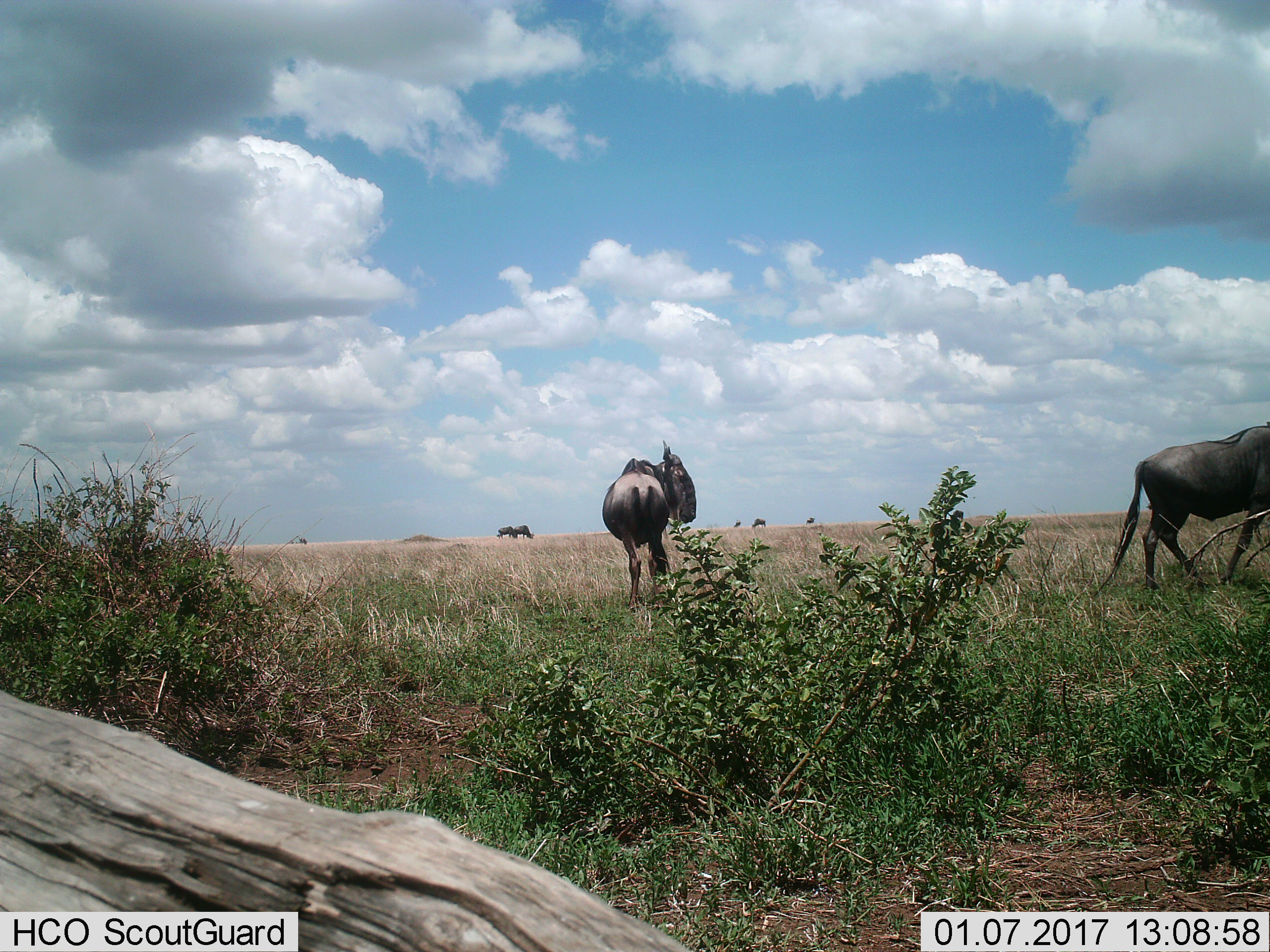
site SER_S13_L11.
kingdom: Animalia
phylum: Chordata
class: Mammalia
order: Artiodactyla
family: Bovidae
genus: Connochaetes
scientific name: Connochaetes taurinus taurinus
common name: blue wildebeest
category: wildebeestblue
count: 6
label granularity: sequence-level